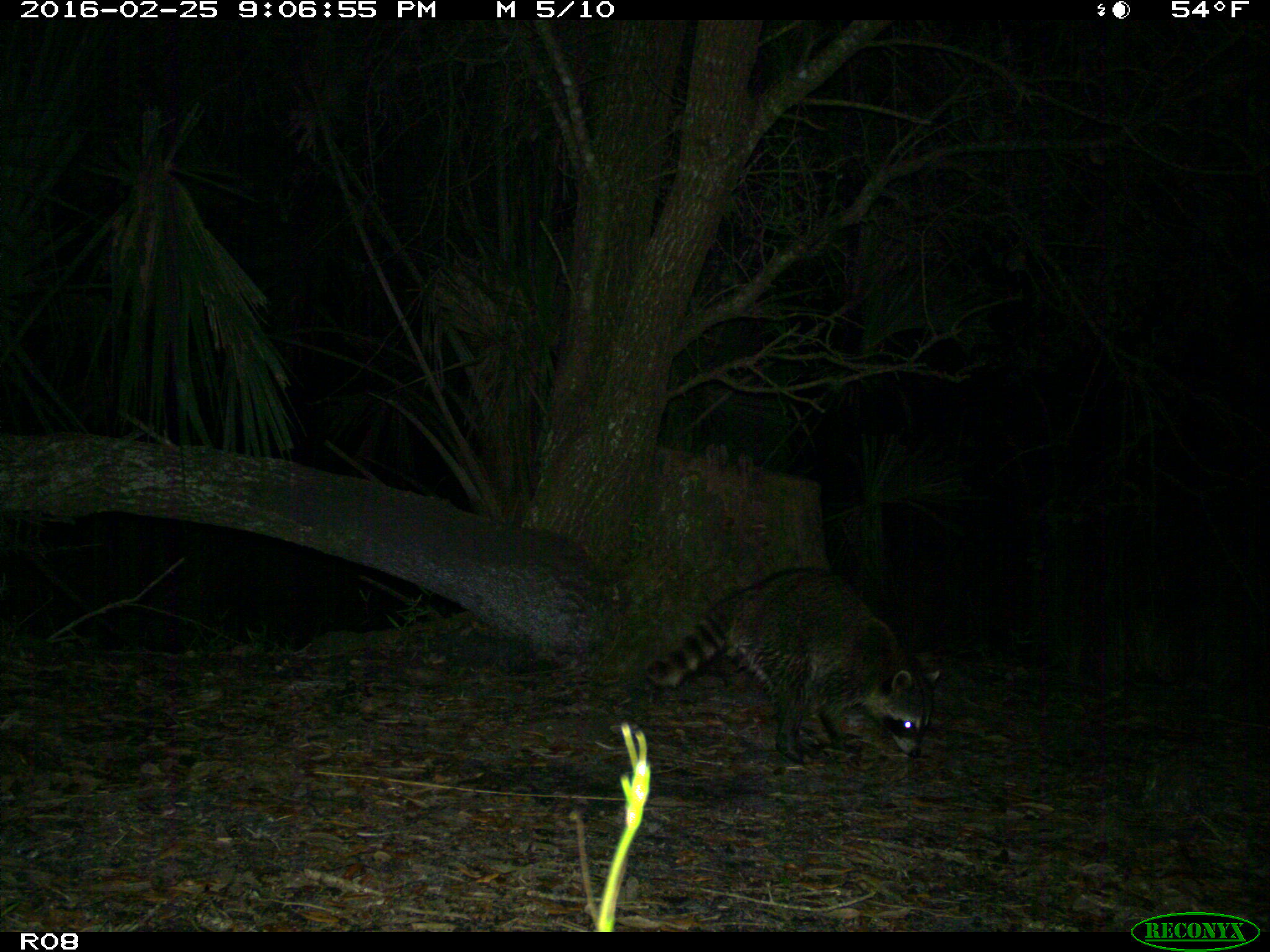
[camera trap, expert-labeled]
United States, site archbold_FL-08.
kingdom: Animalia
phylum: Chordata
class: Mammalia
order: Carnivora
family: Procyonidae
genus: Procyon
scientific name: Procyon lotor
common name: common raccoon